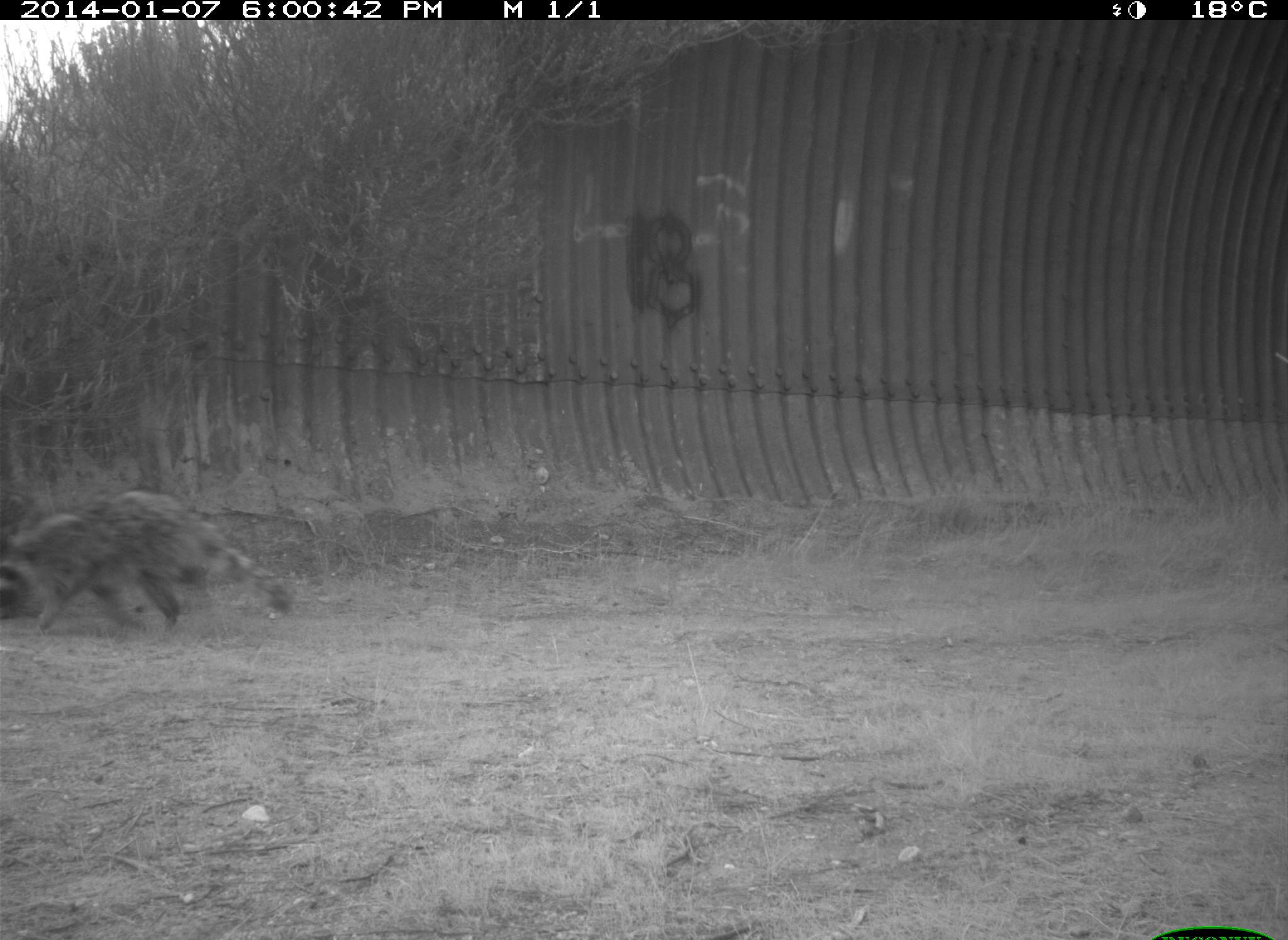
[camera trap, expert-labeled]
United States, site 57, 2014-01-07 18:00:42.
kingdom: Animalia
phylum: Chordata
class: Mammalia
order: Carnivora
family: Procyonidae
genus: Procyon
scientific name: Procyon lotor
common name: raccoon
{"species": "raccoon (Procyon lotor)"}